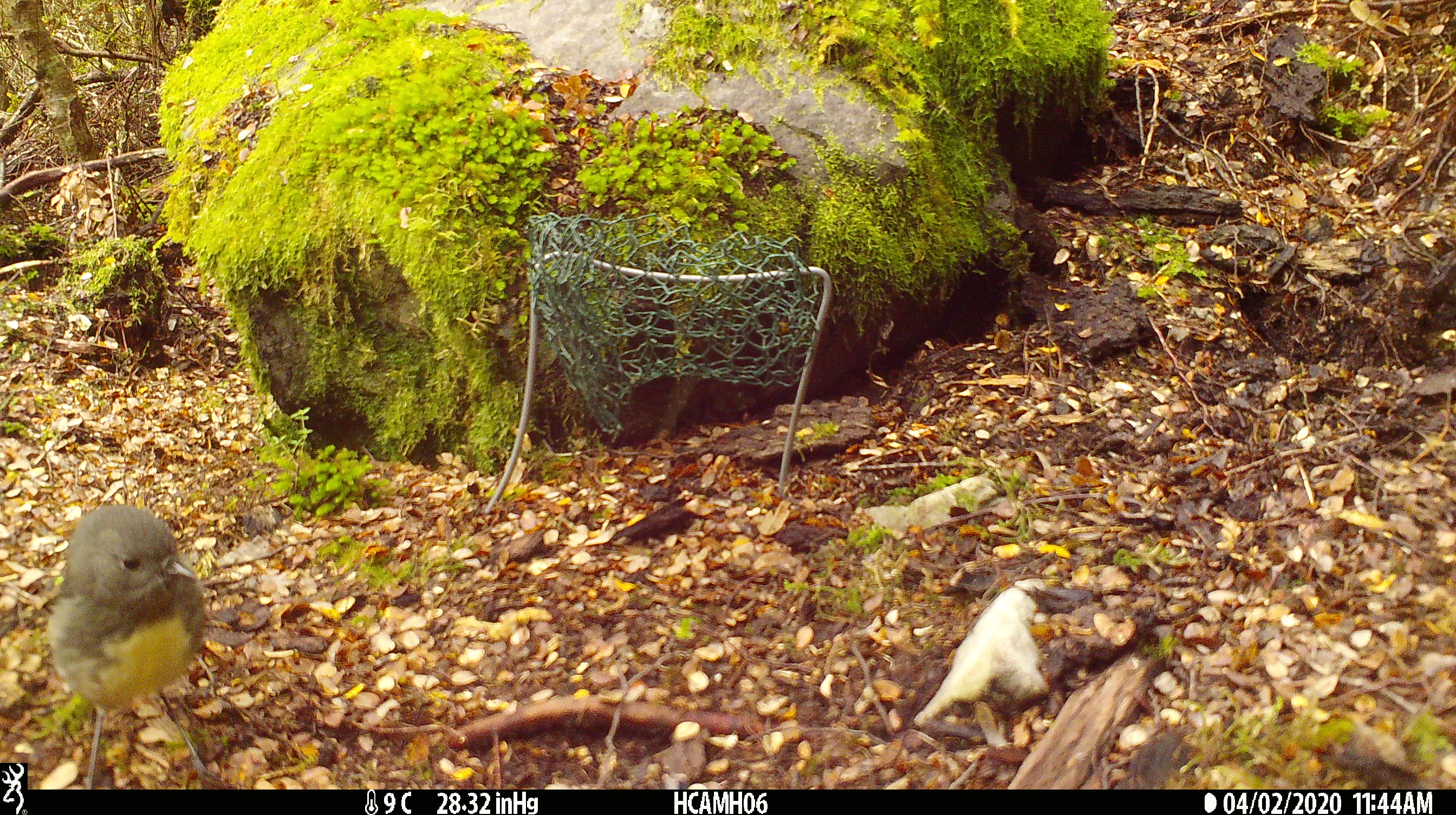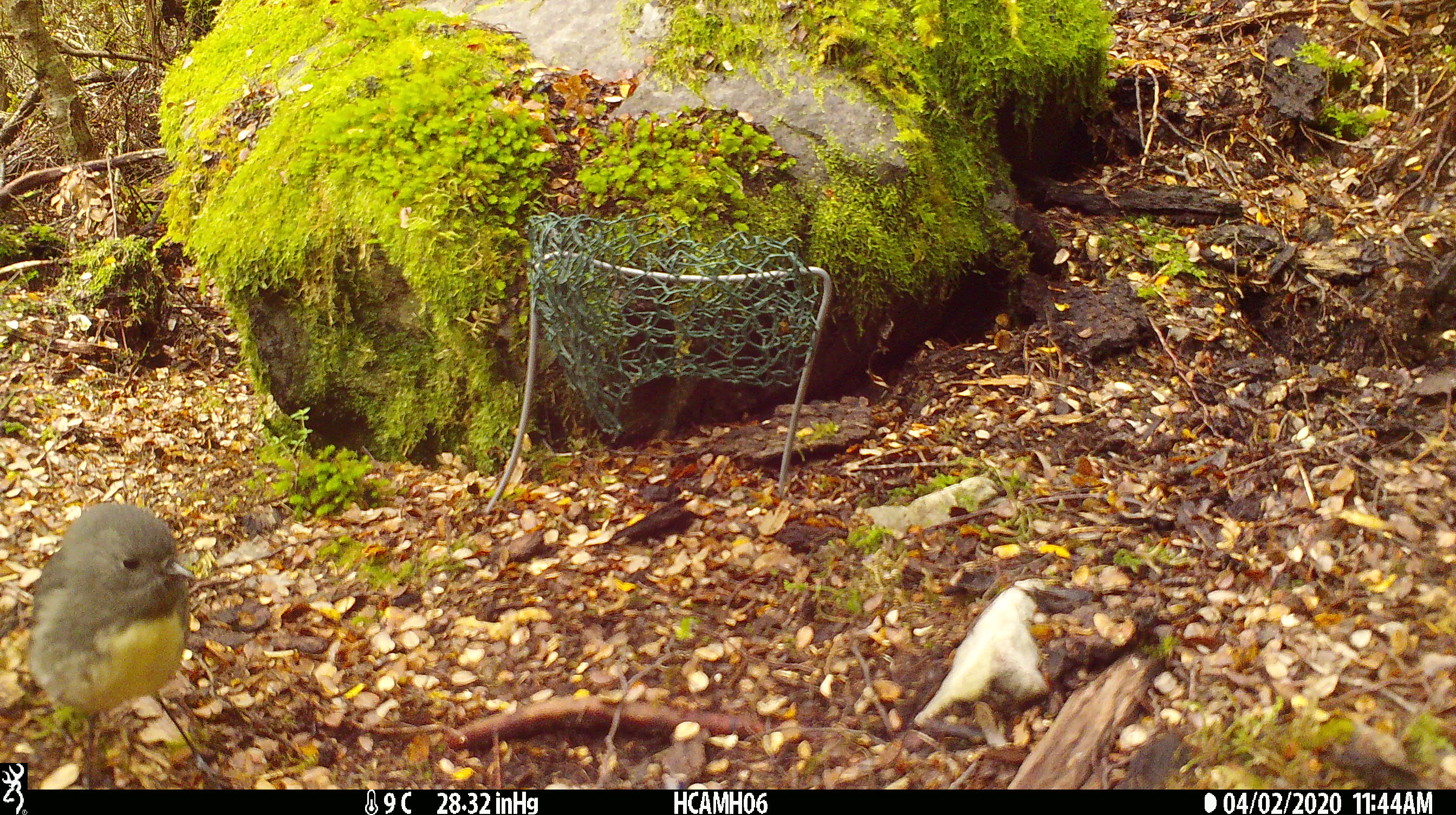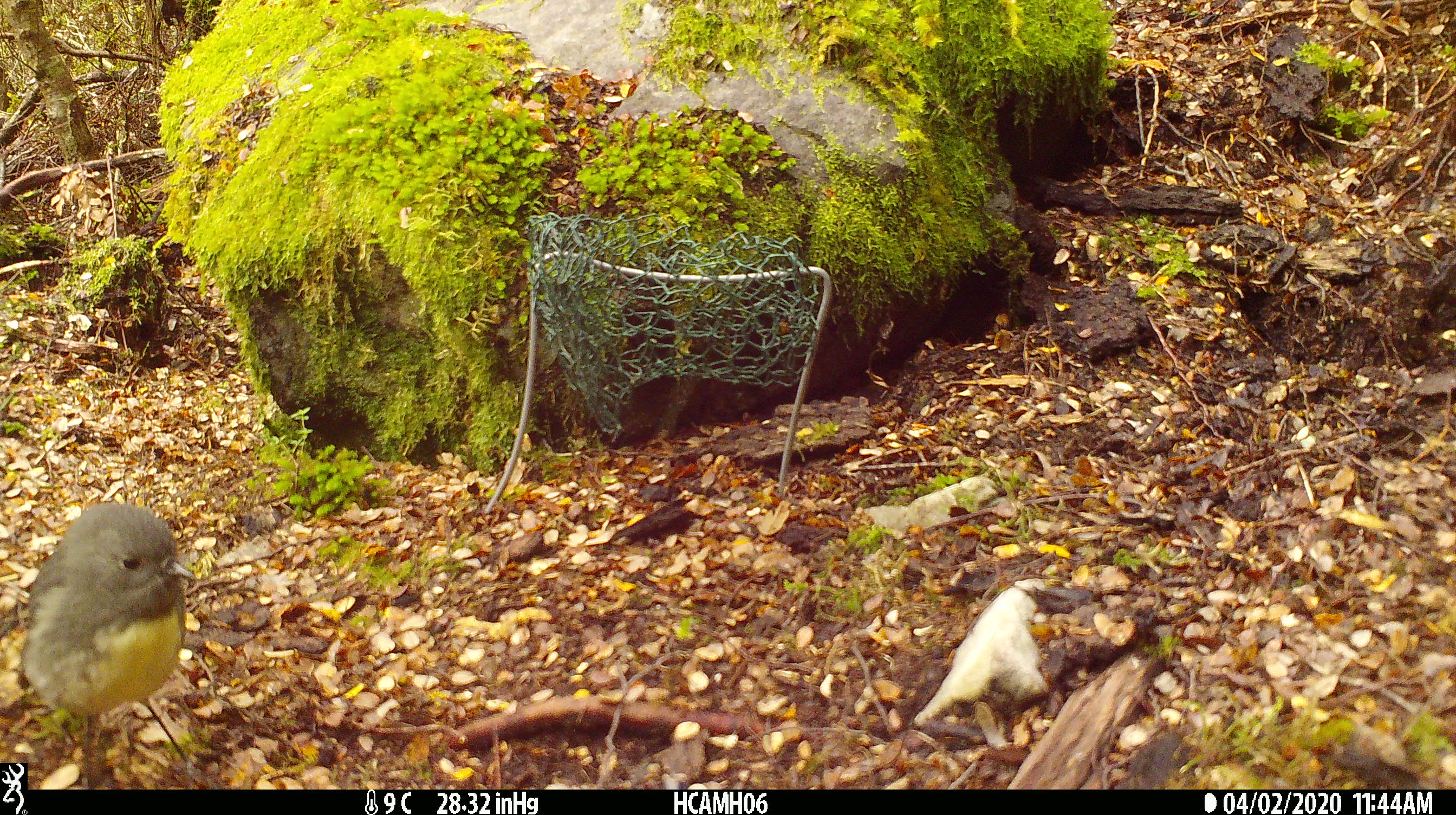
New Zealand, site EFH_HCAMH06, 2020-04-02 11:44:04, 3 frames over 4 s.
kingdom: Animalia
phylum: Chordata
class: Aves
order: Passeriformes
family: Petroicidae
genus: Petroica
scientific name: Petroica australis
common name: new zealand robin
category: robin